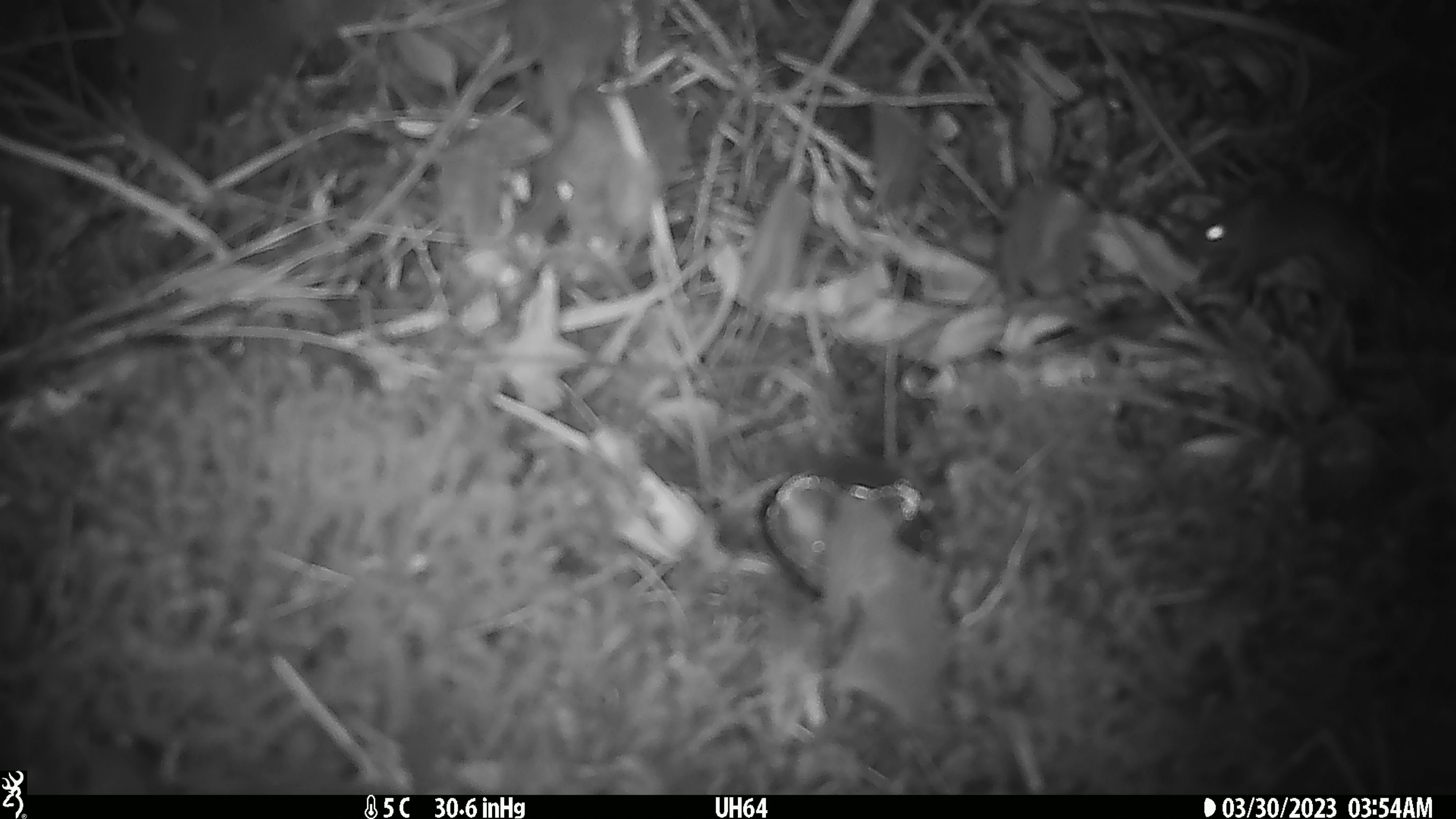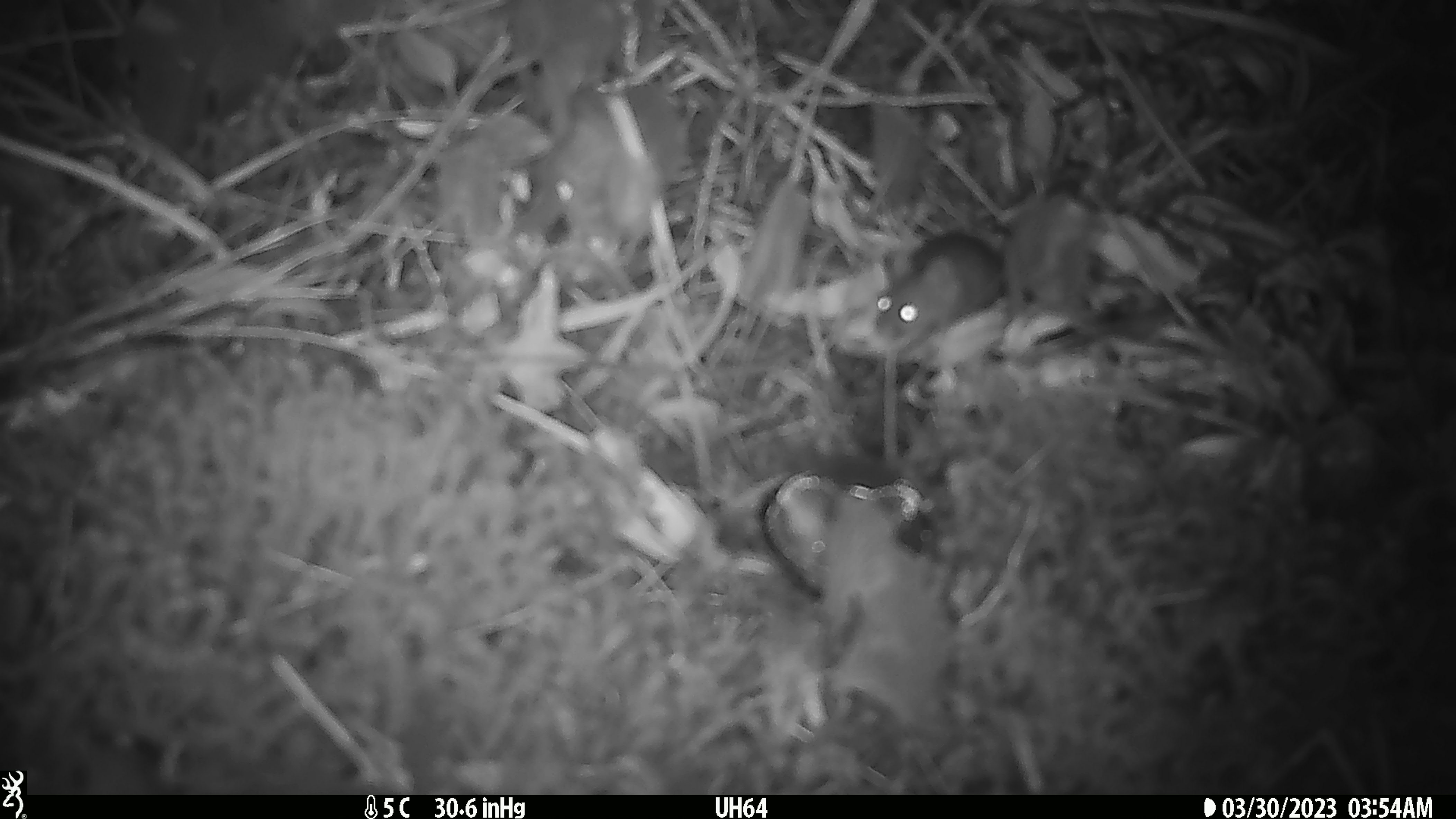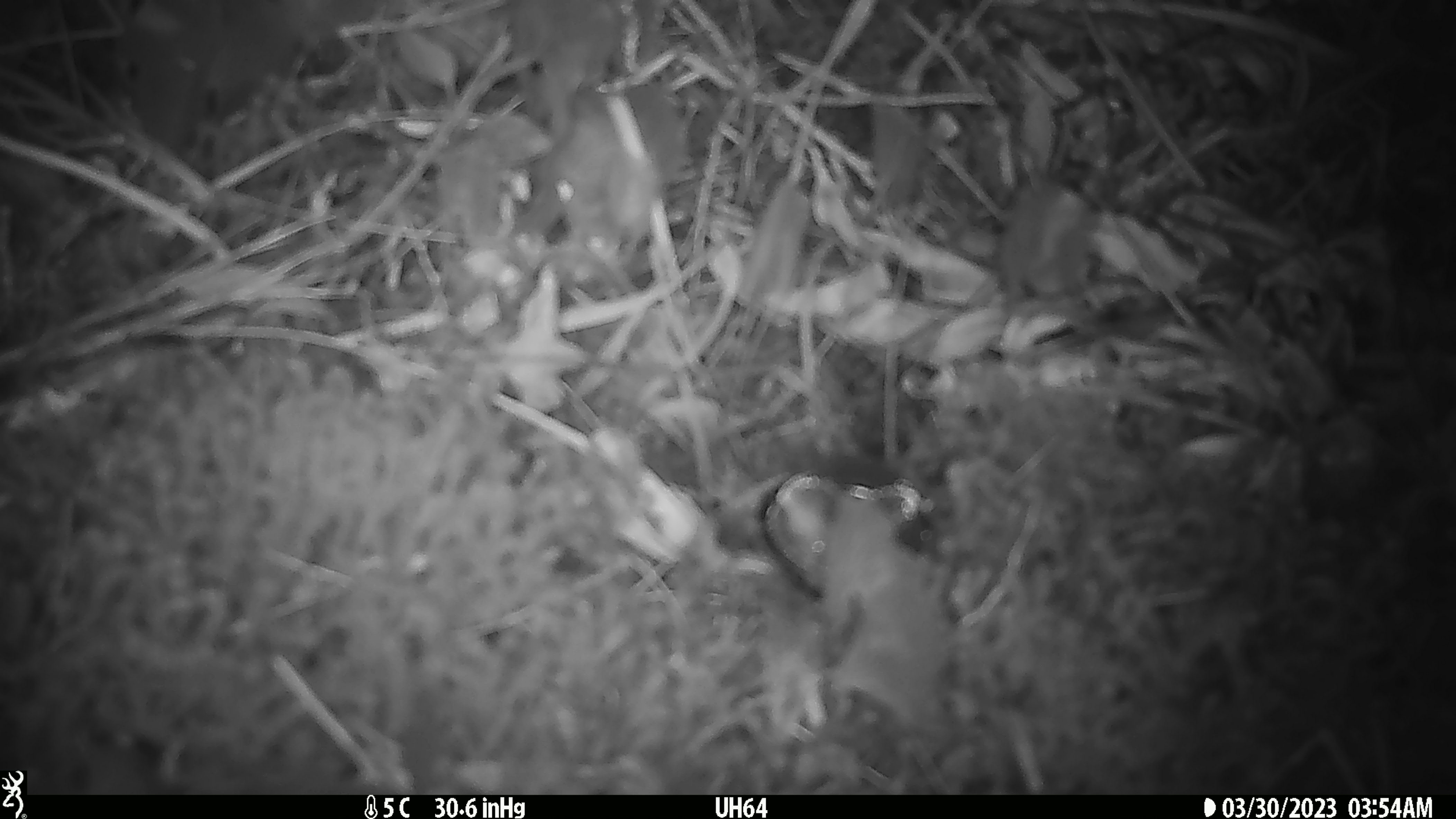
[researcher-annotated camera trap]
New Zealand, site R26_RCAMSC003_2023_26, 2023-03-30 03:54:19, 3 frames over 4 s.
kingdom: Animalia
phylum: Chordata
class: Mammalia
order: Rodentia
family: Muridae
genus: Mus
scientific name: Mus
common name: mouse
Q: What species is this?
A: Mouse (Mus).